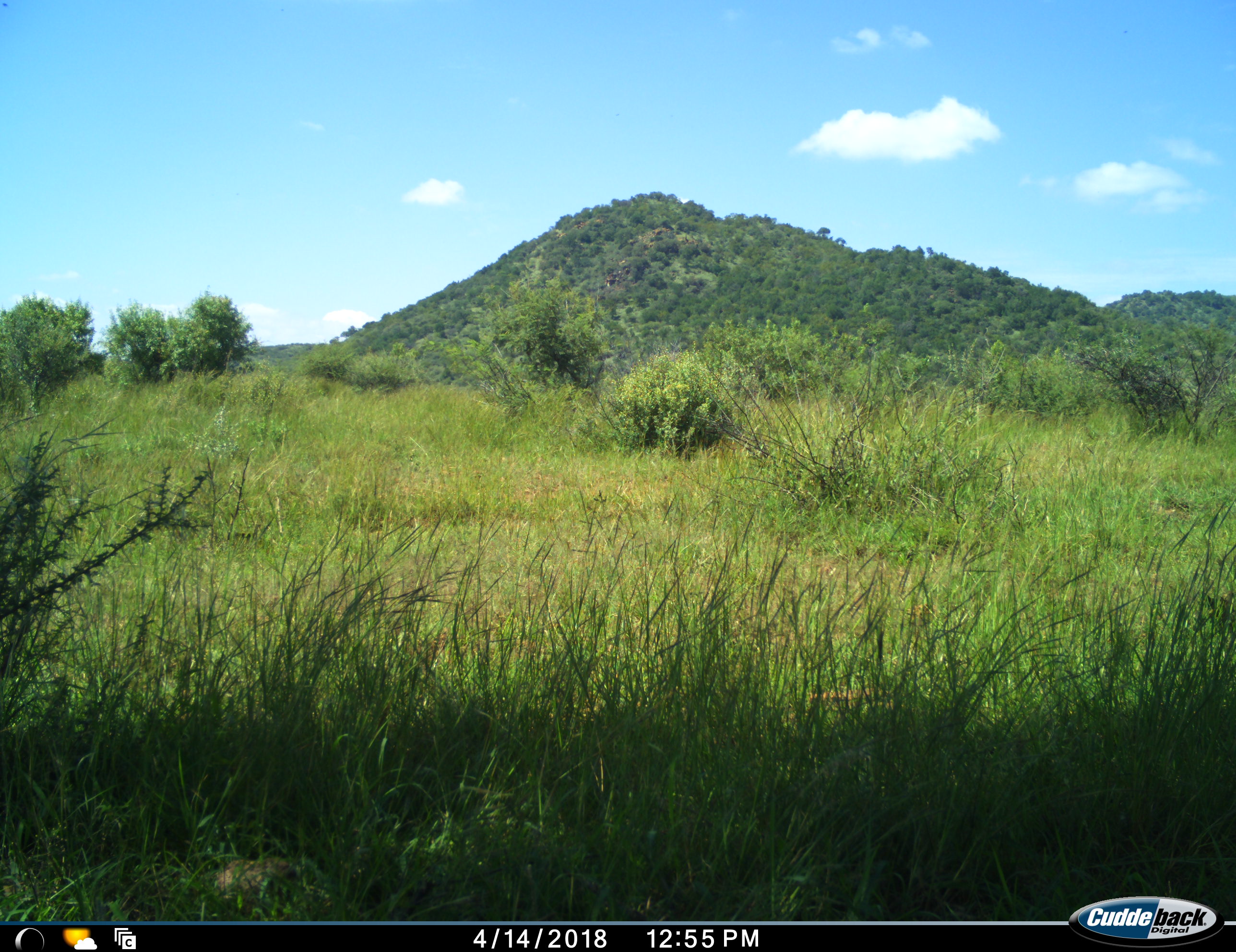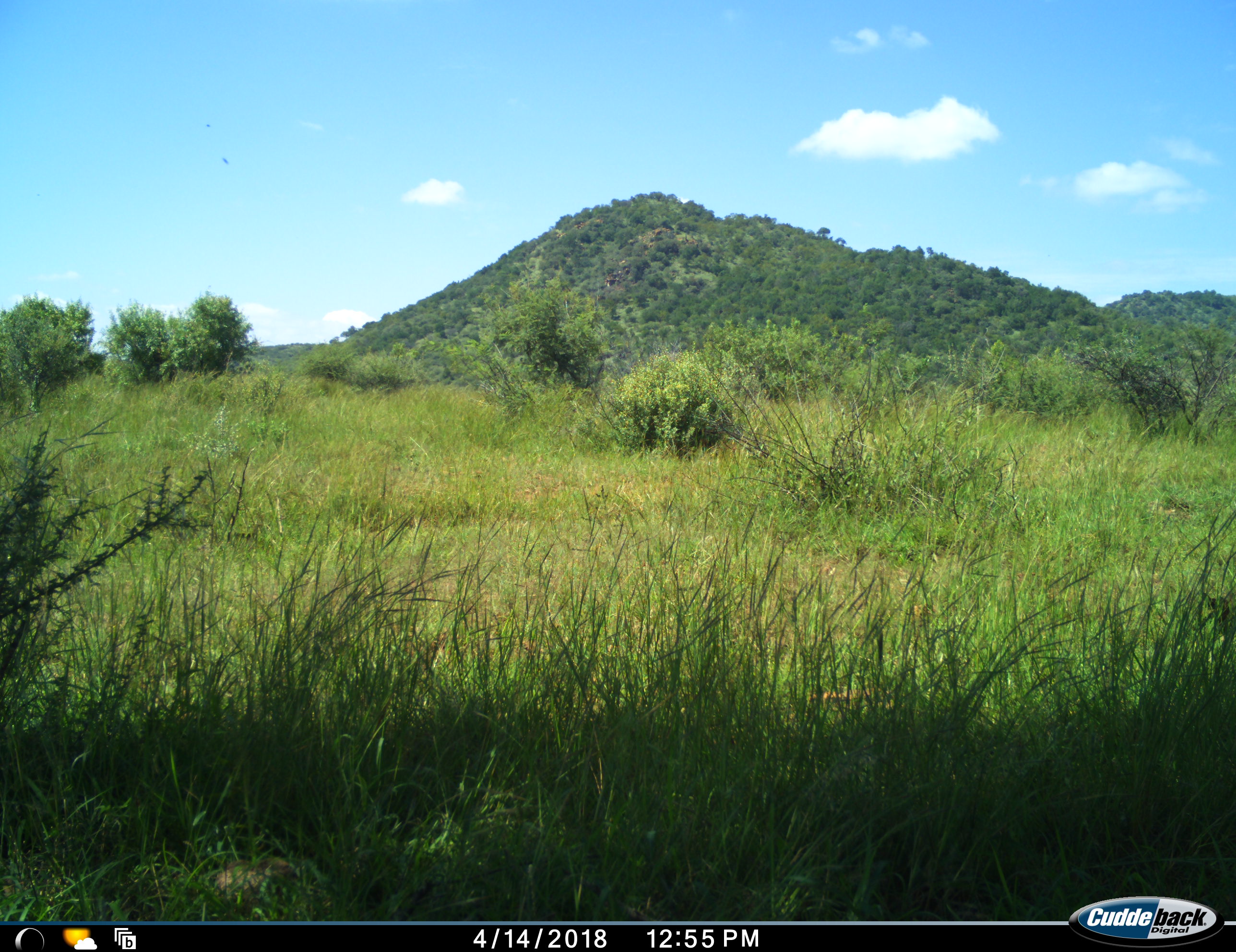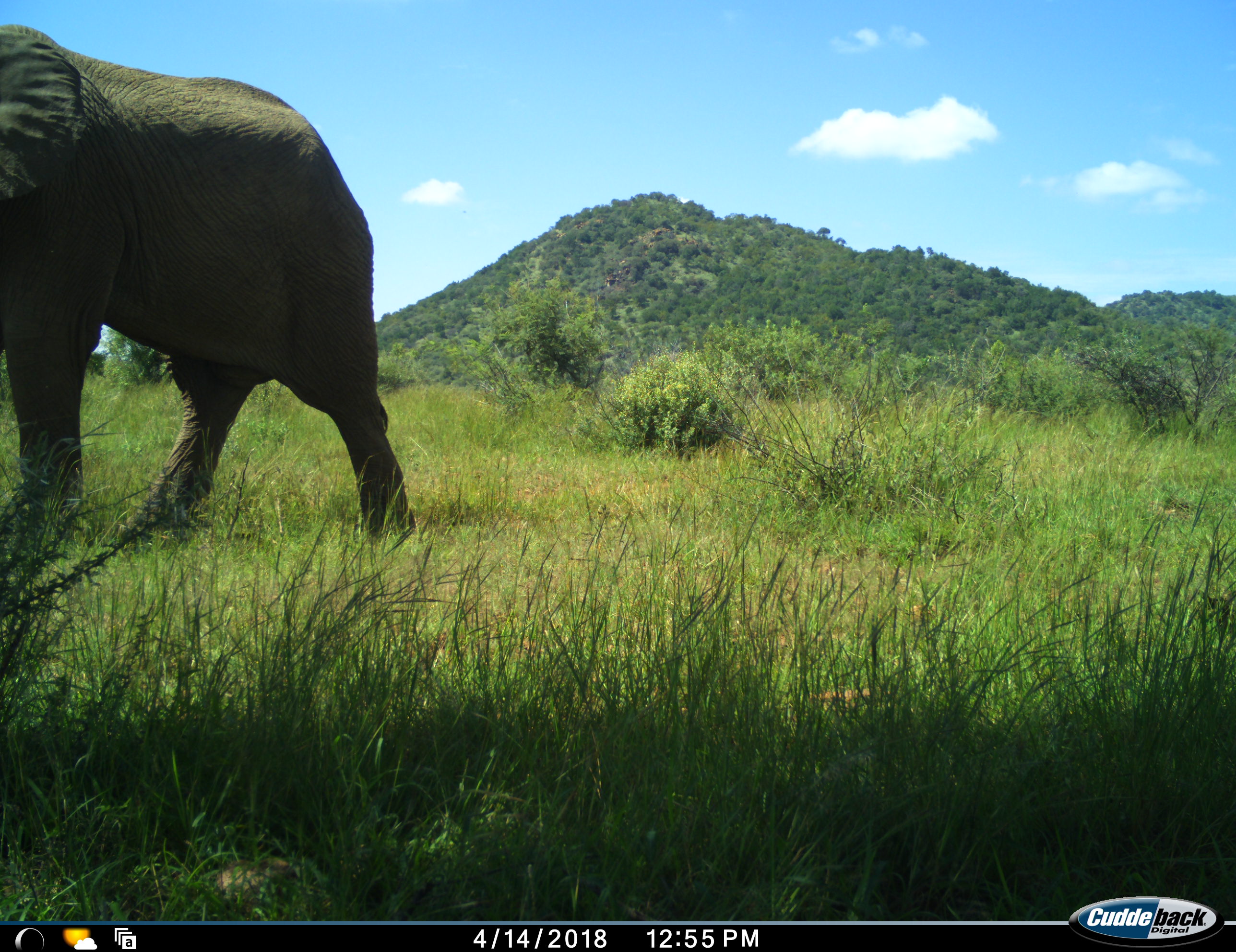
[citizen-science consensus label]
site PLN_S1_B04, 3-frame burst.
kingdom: Animalia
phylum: Chordata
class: Mammalia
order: Proboscidea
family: Elephantidae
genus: Loxodonta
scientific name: Loxodonta africana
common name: african bush elephant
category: elephant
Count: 1.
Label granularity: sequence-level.